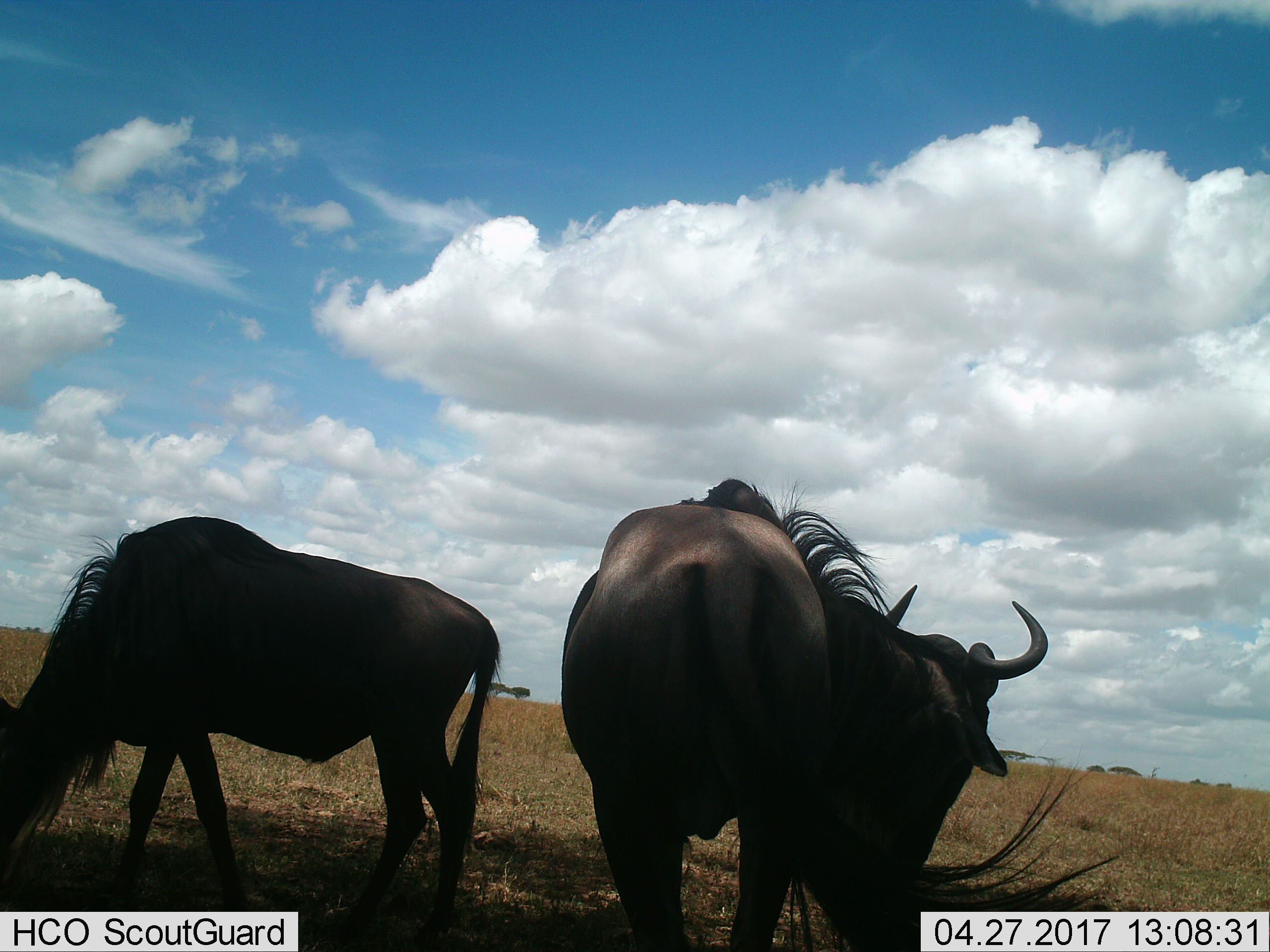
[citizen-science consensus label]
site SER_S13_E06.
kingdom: Animalia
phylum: Chordata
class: Mammalia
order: Artiodactyla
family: Bovidae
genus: Connochaetes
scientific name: Connochaetes taurinus taurinus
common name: blue wildebeest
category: wildebeestblue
Wildebeestblue (blue wildebeest) (Connochaetes taurinus taurinus), count 2. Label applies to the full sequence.